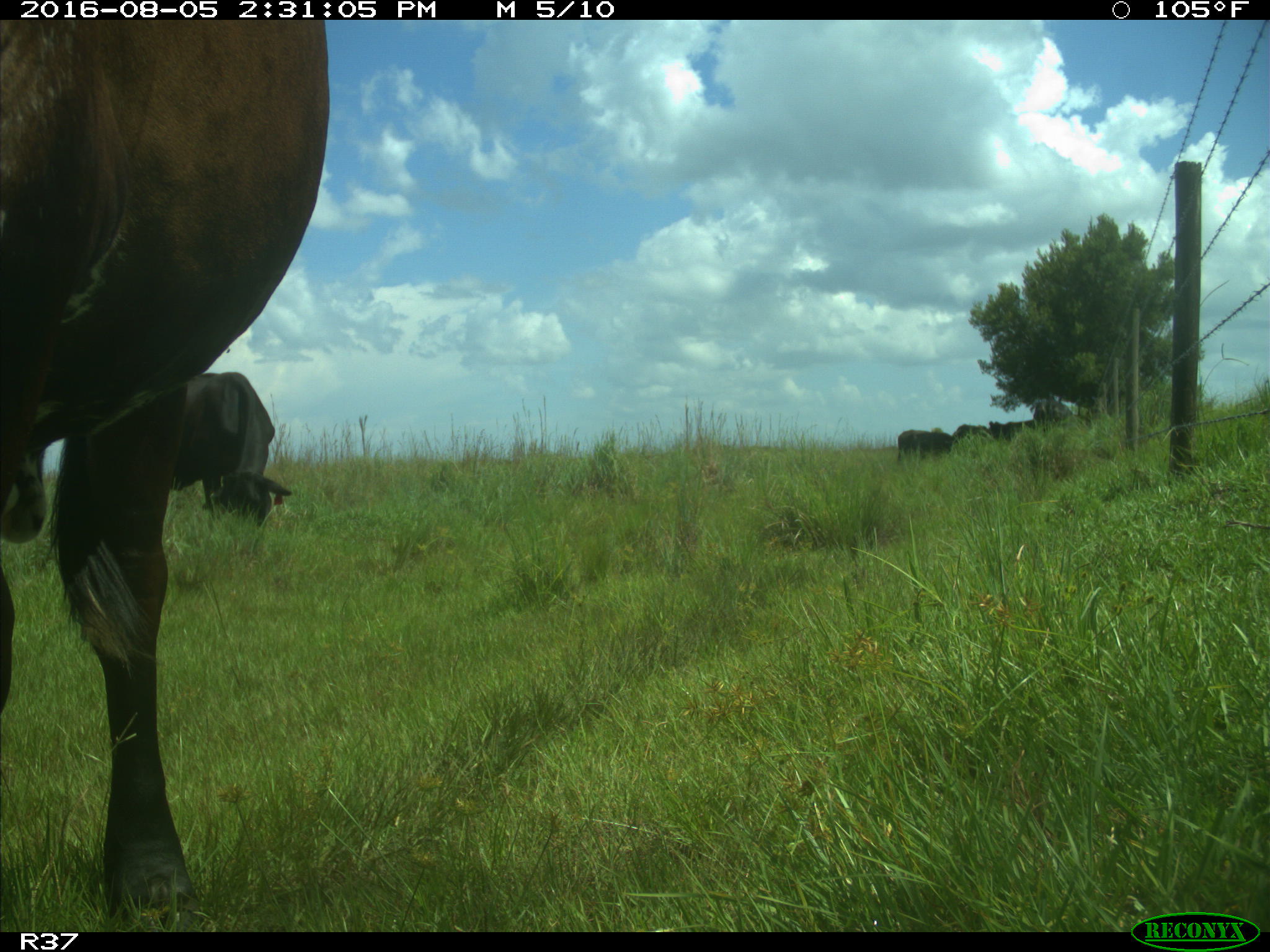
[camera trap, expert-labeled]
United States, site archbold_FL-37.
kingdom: Animalia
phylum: Chordata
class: Mammalia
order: Artiodactyla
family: Bovidae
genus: Bos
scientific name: Bos taurus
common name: domestic cow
Bos taurus (domestic cow).